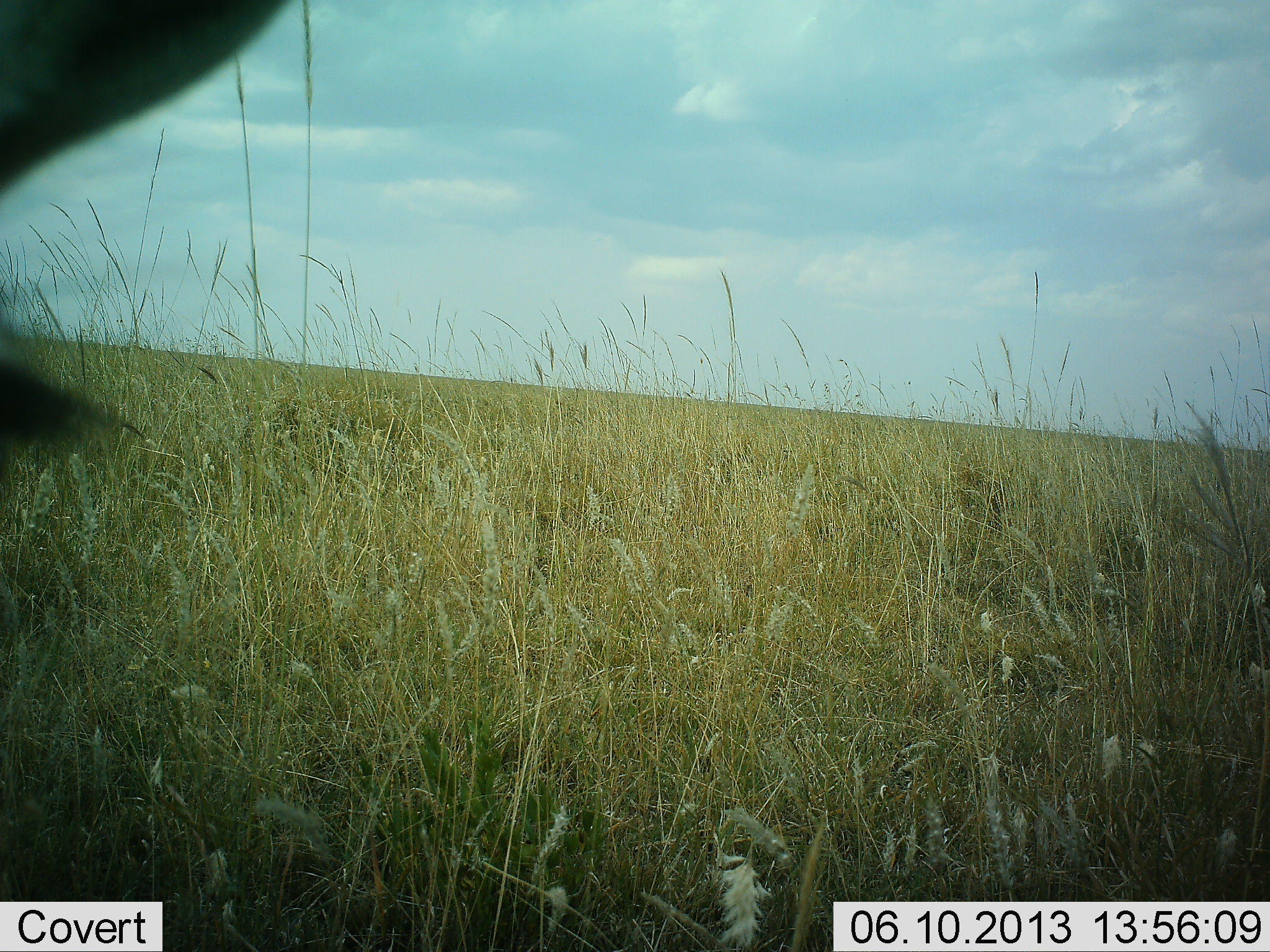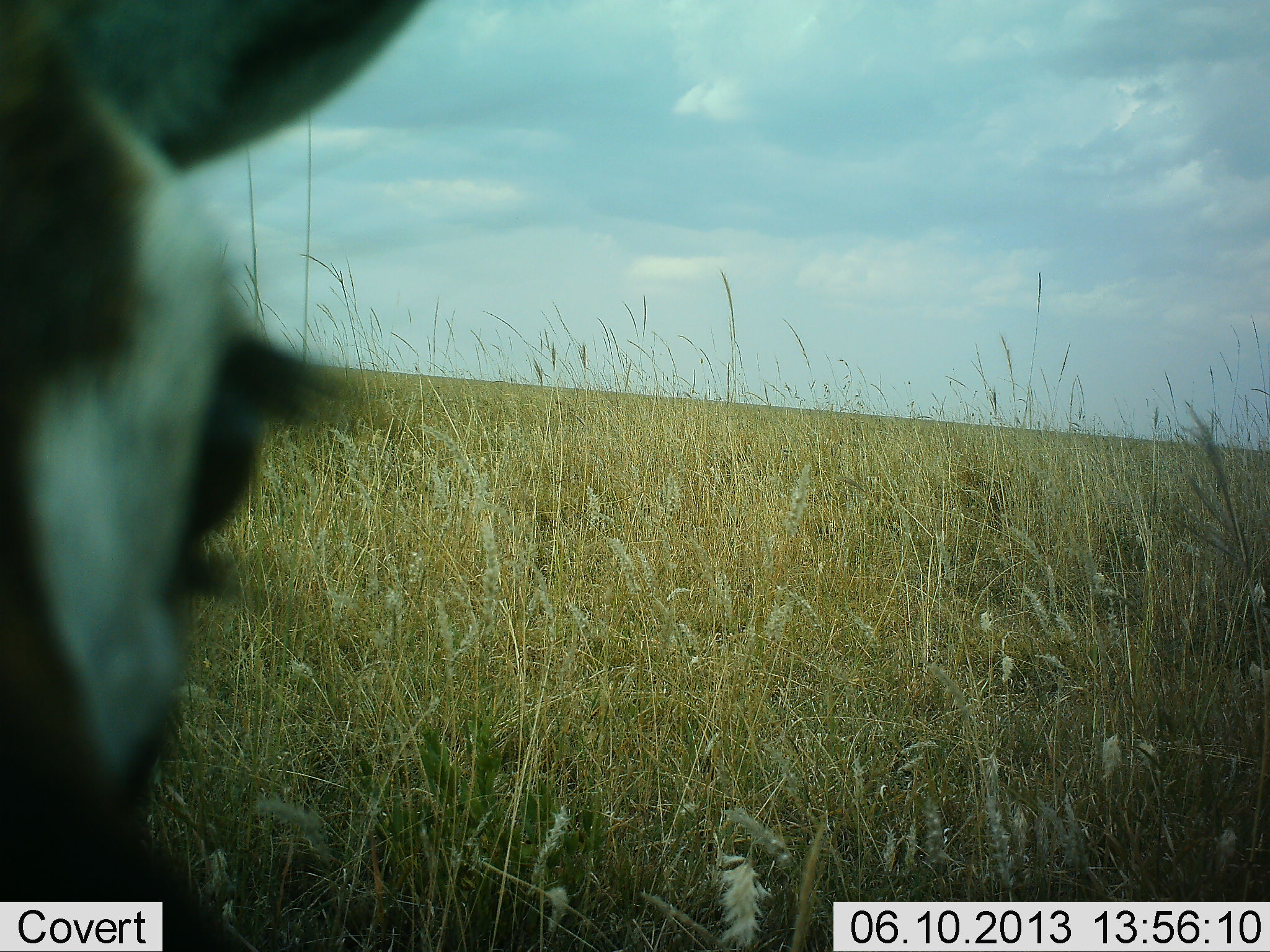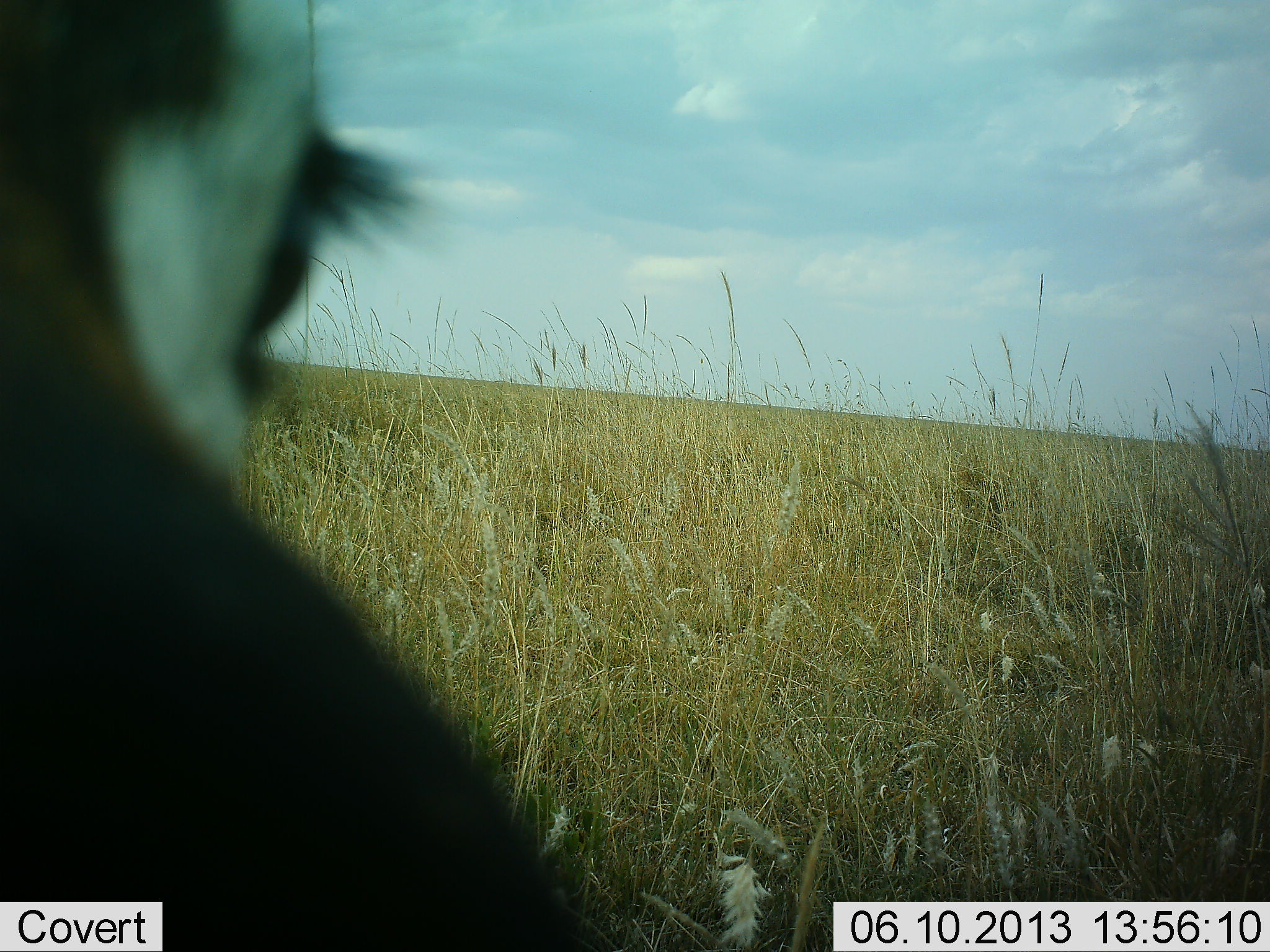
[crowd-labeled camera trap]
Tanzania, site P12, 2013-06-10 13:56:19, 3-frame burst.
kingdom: Animalia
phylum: Chordata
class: Mammalia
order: Artiodactyla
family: Bovidae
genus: Eudorcas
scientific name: Eudorcas thomsonii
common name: thomson's gazelle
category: gazellethomsons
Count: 1.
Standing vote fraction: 80%.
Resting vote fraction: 0%.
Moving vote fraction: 20%.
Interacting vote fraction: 0%.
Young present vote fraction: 0%.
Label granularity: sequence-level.